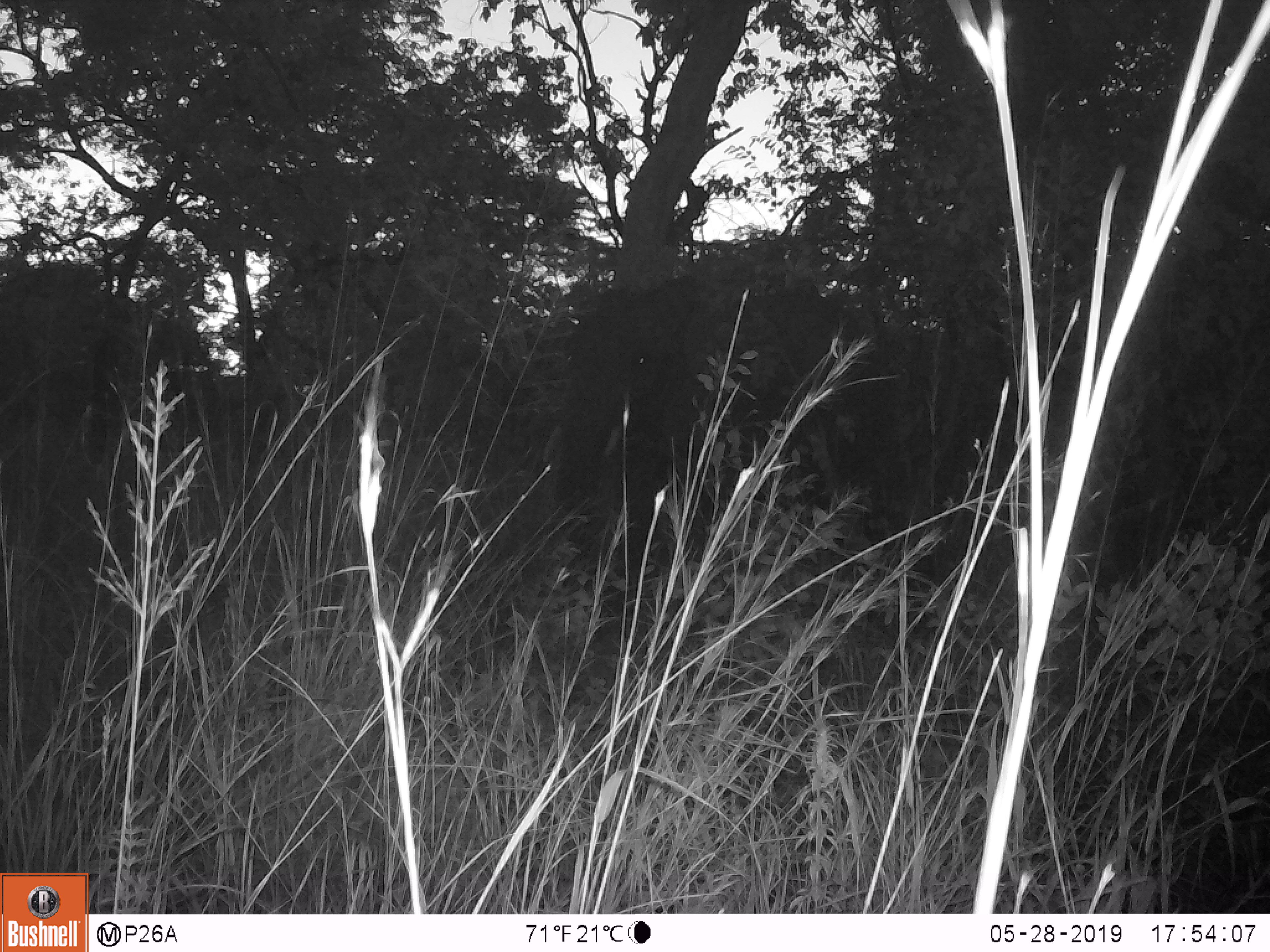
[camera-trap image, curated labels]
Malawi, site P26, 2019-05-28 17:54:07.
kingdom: Animalia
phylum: Chordata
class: Mammalia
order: Proboscidea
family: Elephantidae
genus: Loxodonta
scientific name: Loxodonta africana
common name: african savanna elephant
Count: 1.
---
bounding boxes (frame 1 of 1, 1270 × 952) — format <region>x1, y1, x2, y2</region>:
african savanna elephant: <region>531, 247, 858, 579</region>